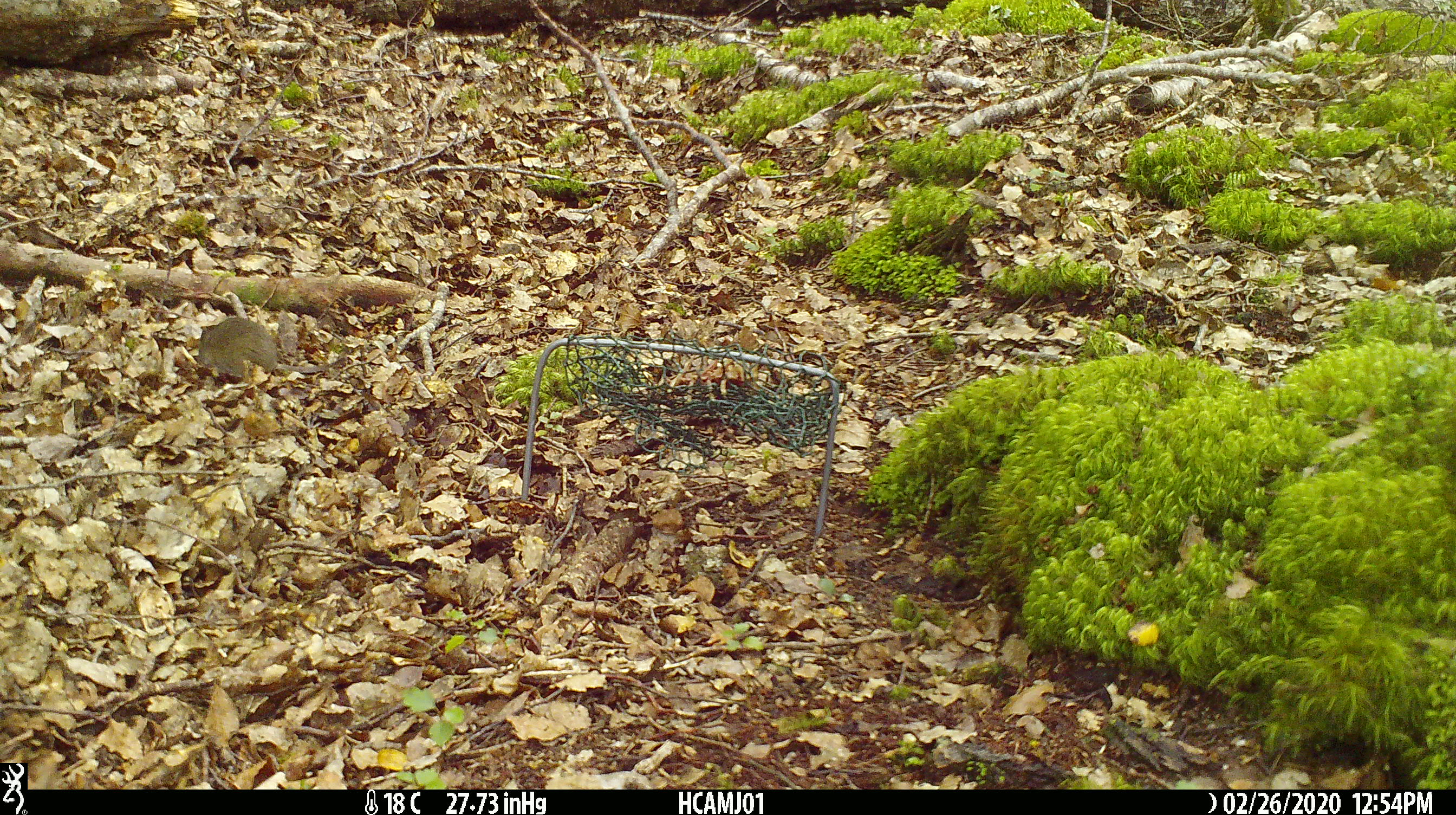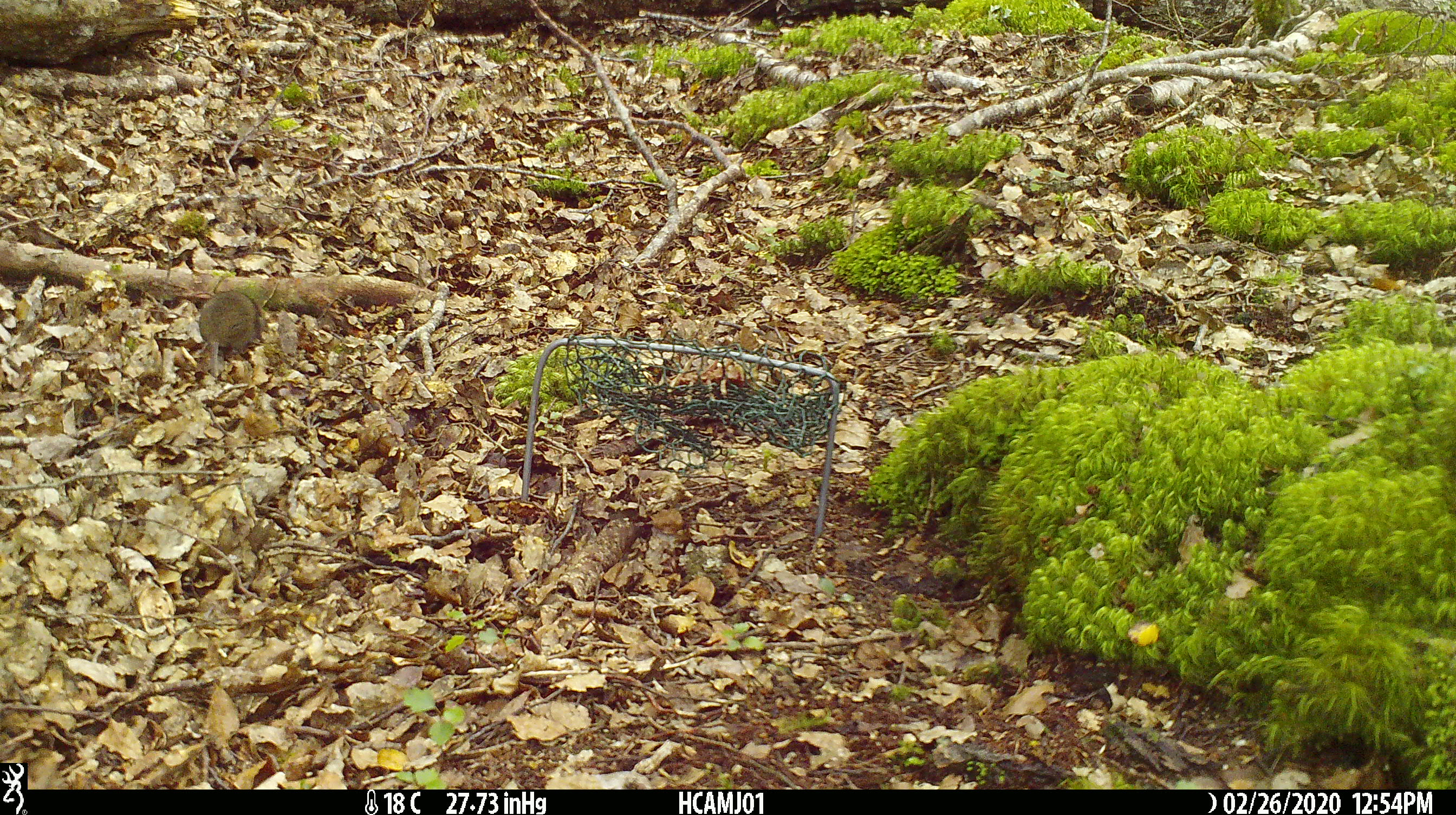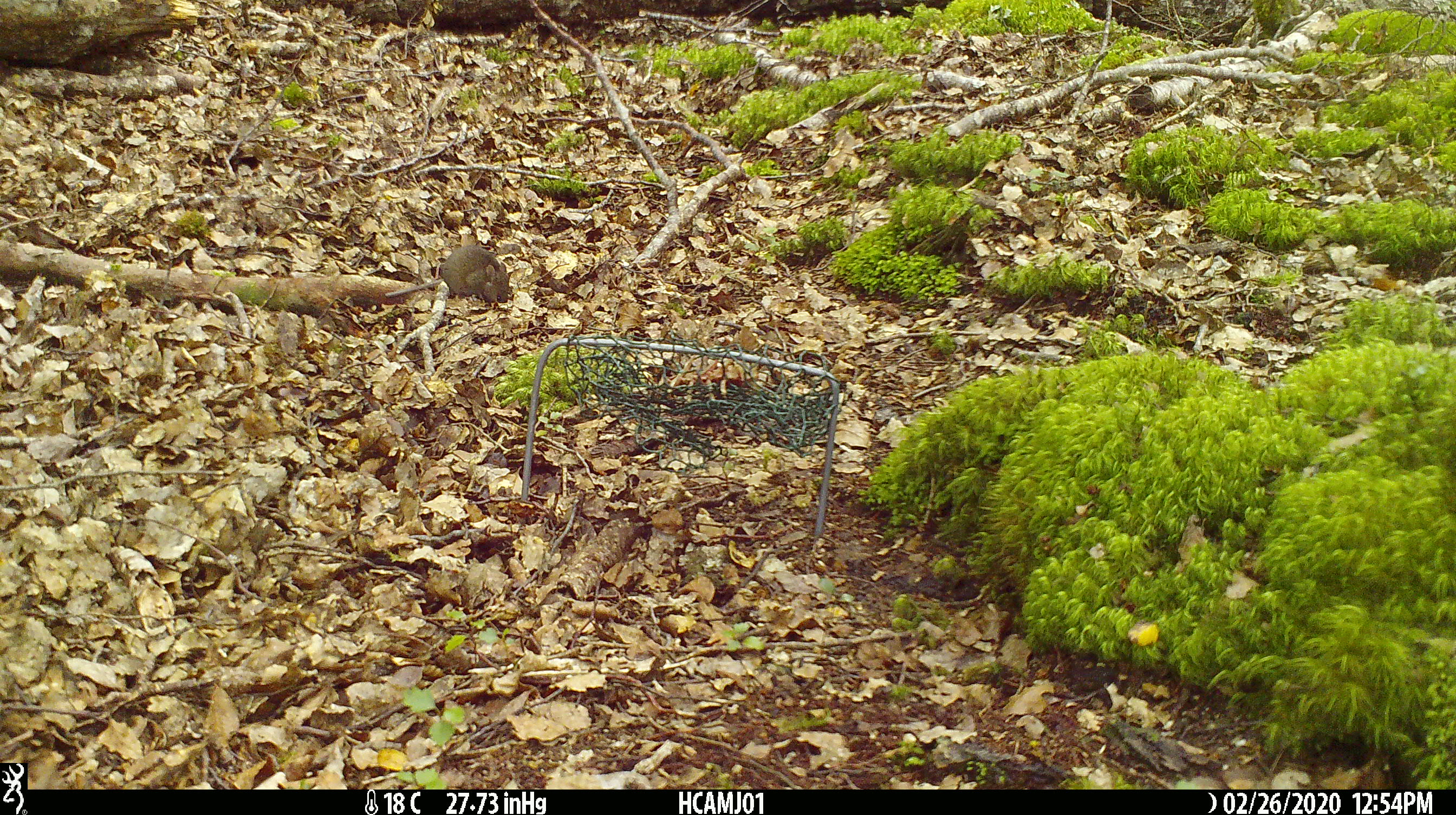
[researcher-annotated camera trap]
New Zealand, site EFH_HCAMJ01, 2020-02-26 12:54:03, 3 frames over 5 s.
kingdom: Animalia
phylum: Chordata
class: Mammalia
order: Rodentia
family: Muridae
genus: Mus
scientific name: Mus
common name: mouse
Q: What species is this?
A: Mouse (Mus).